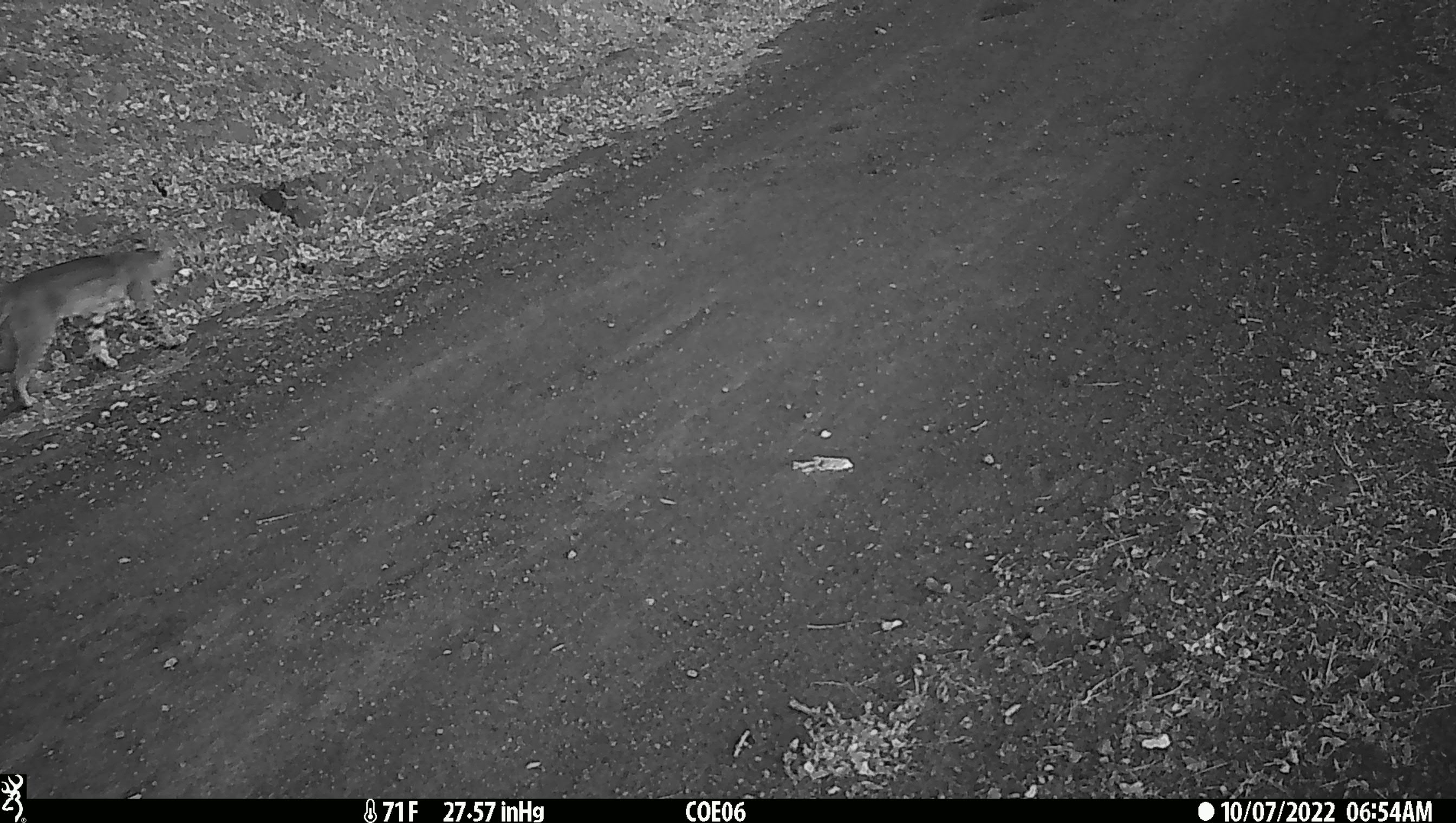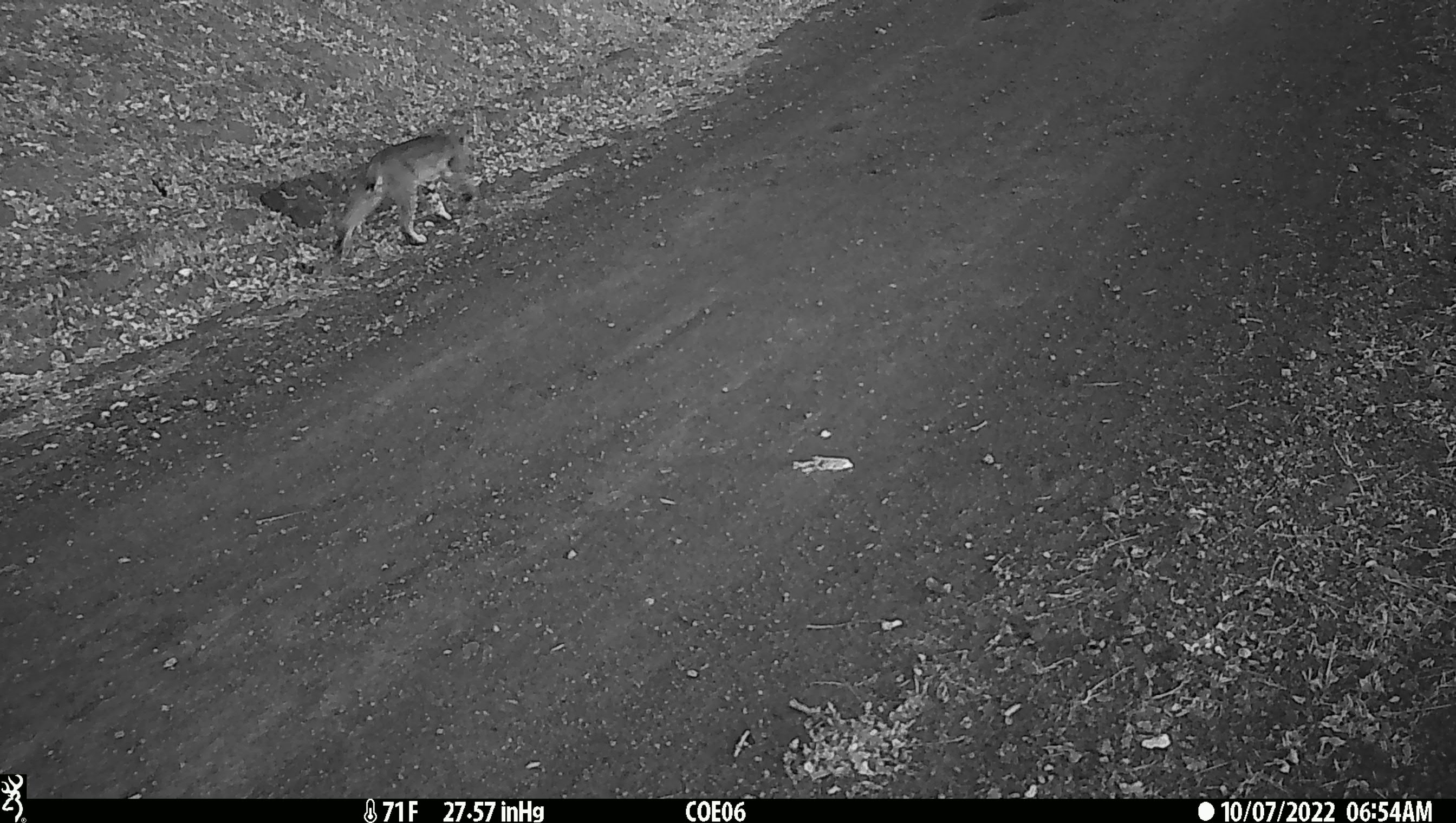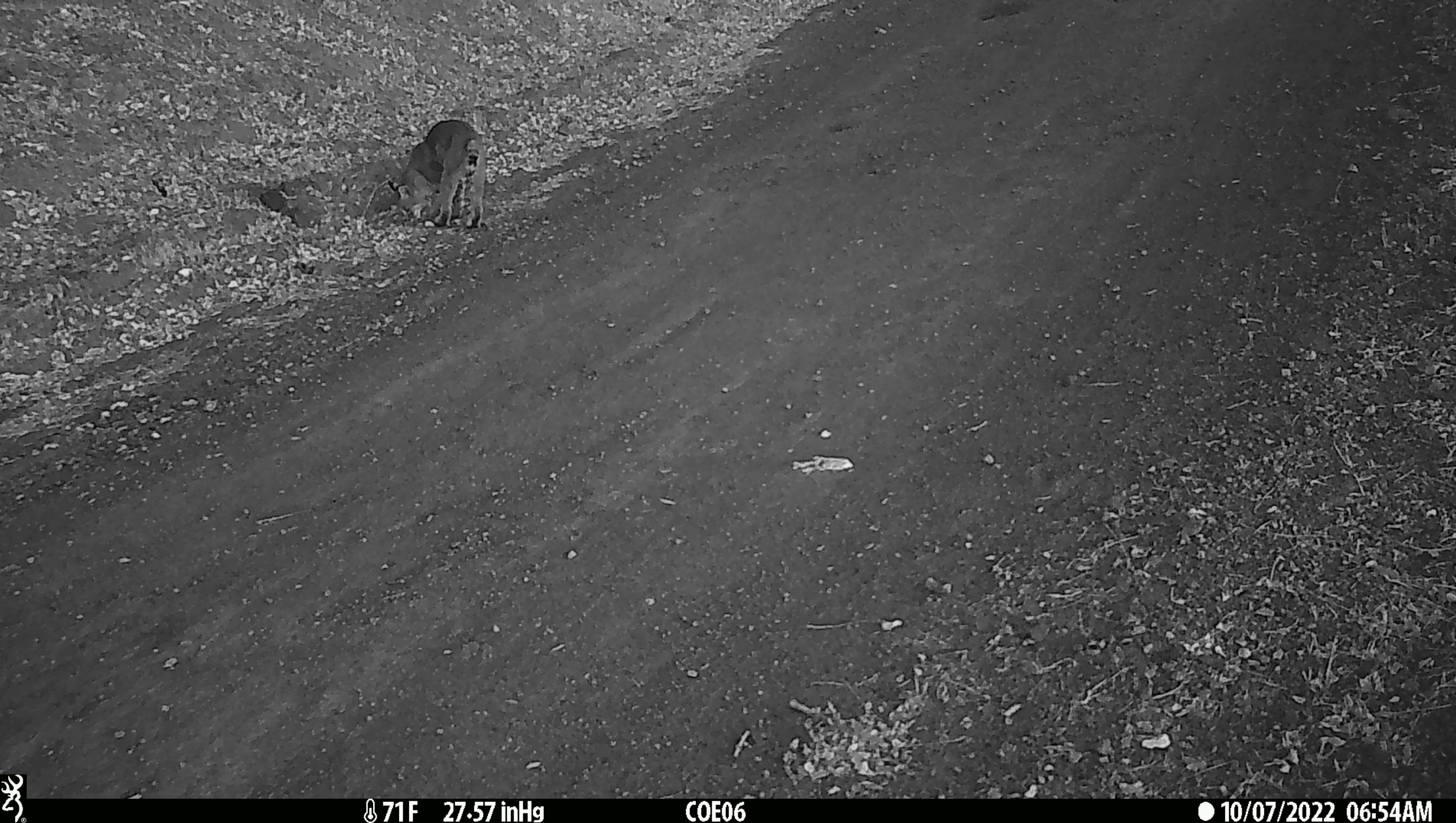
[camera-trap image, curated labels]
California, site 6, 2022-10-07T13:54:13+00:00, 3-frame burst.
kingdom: Animalia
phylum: Chordata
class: Mammalia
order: Carnivora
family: Felidae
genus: Lynx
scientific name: Lynx rufus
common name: bobcat